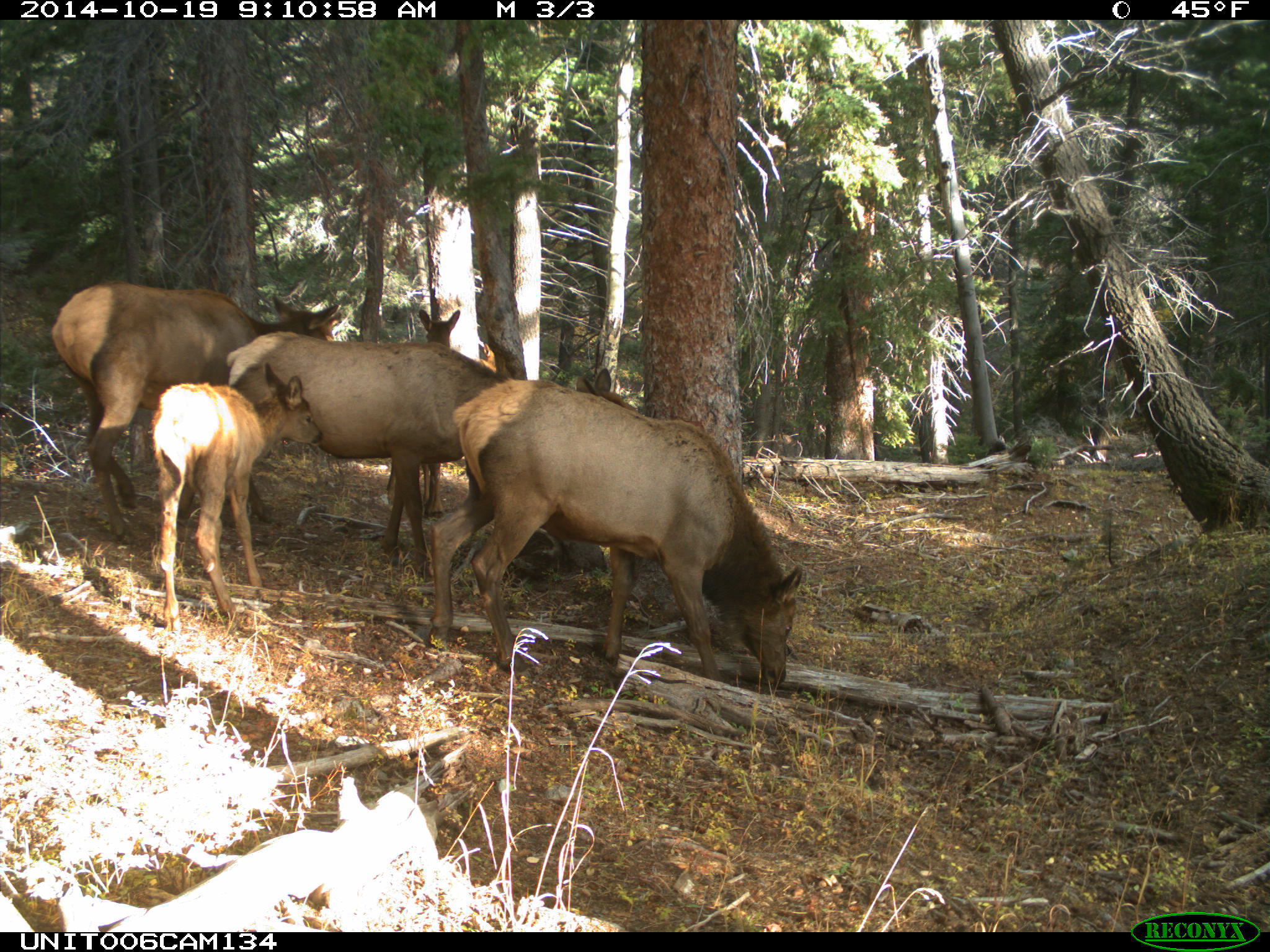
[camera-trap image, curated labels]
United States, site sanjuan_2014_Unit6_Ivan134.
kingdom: Animalia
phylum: Chordata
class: Mammalia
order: Artiodactyla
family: Cervidae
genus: Cervus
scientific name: Cervus elaphus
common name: red deer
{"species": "Cervus elaphus (red deer)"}